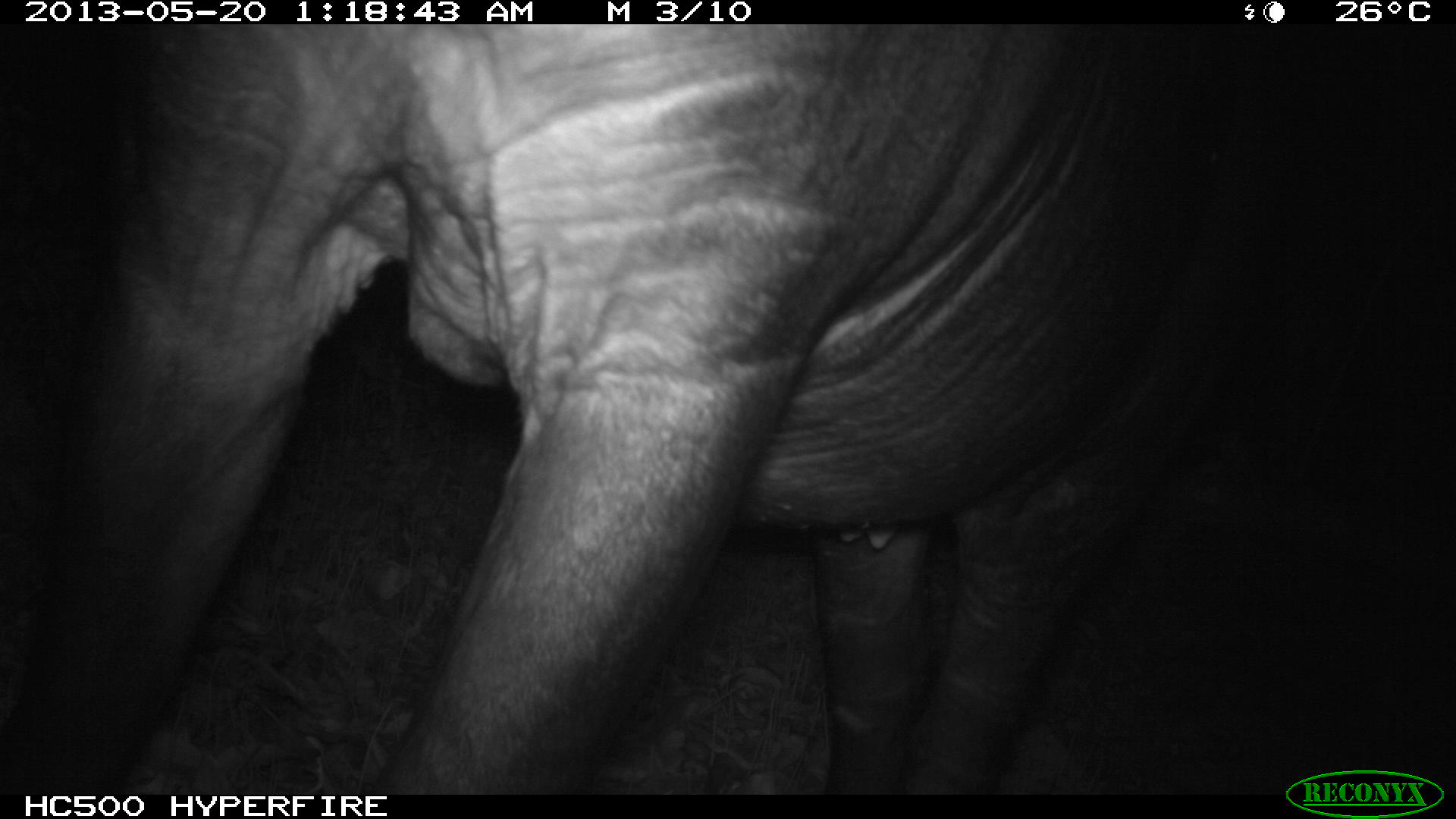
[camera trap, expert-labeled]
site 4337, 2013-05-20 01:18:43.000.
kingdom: Animalia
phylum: Chordata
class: Mammalia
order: Perissodactyla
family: Tapiridae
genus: Tapirus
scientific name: Tapirus bairdii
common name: baird's tapir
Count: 1.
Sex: female.